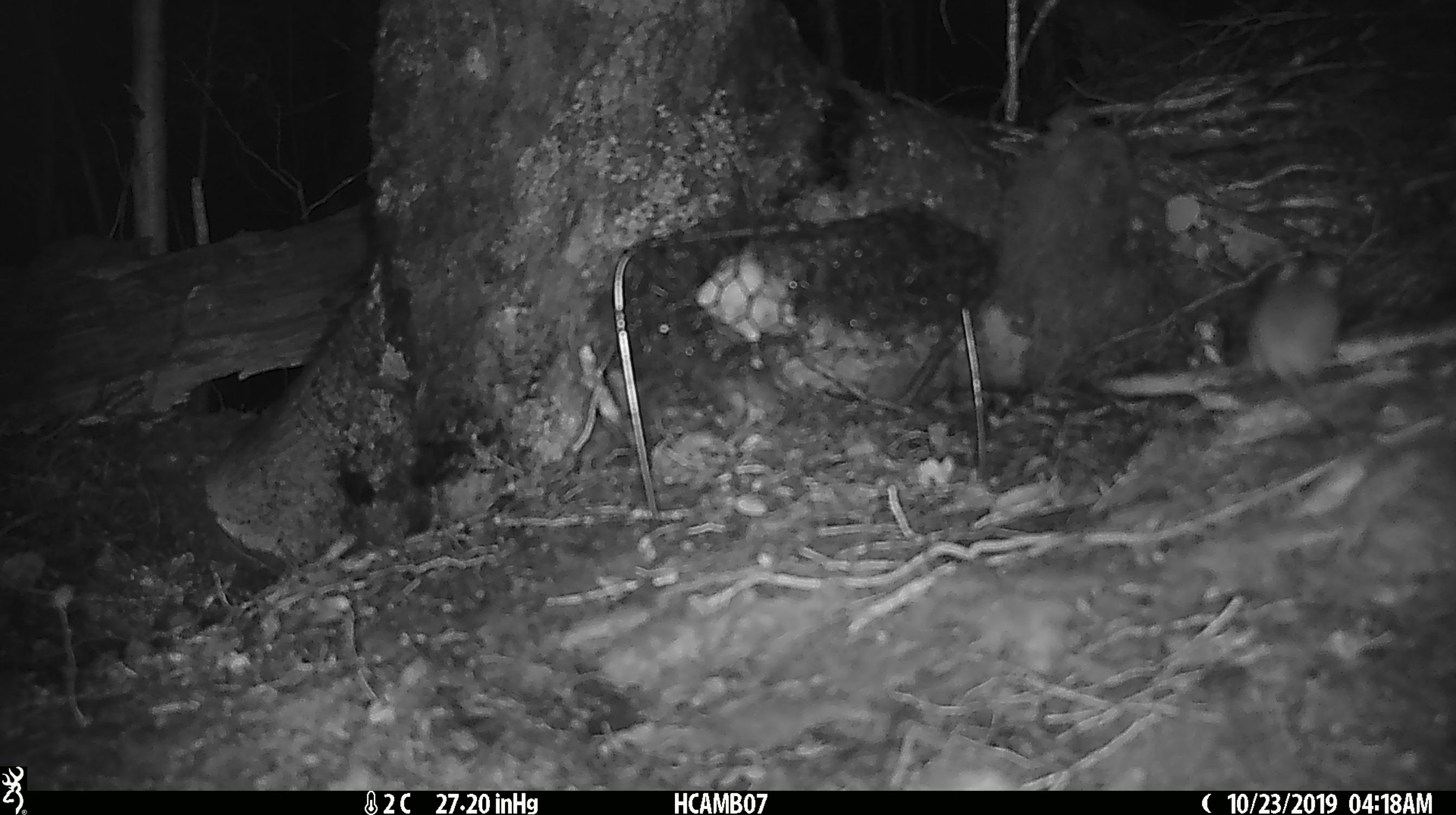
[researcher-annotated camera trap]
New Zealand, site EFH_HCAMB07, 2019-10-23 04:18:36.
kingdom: Animalia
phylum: Chordata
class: Mammalia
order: Rodentia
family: Muridae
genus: Mus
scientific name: Mus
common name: mouse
Mouse (Mus).